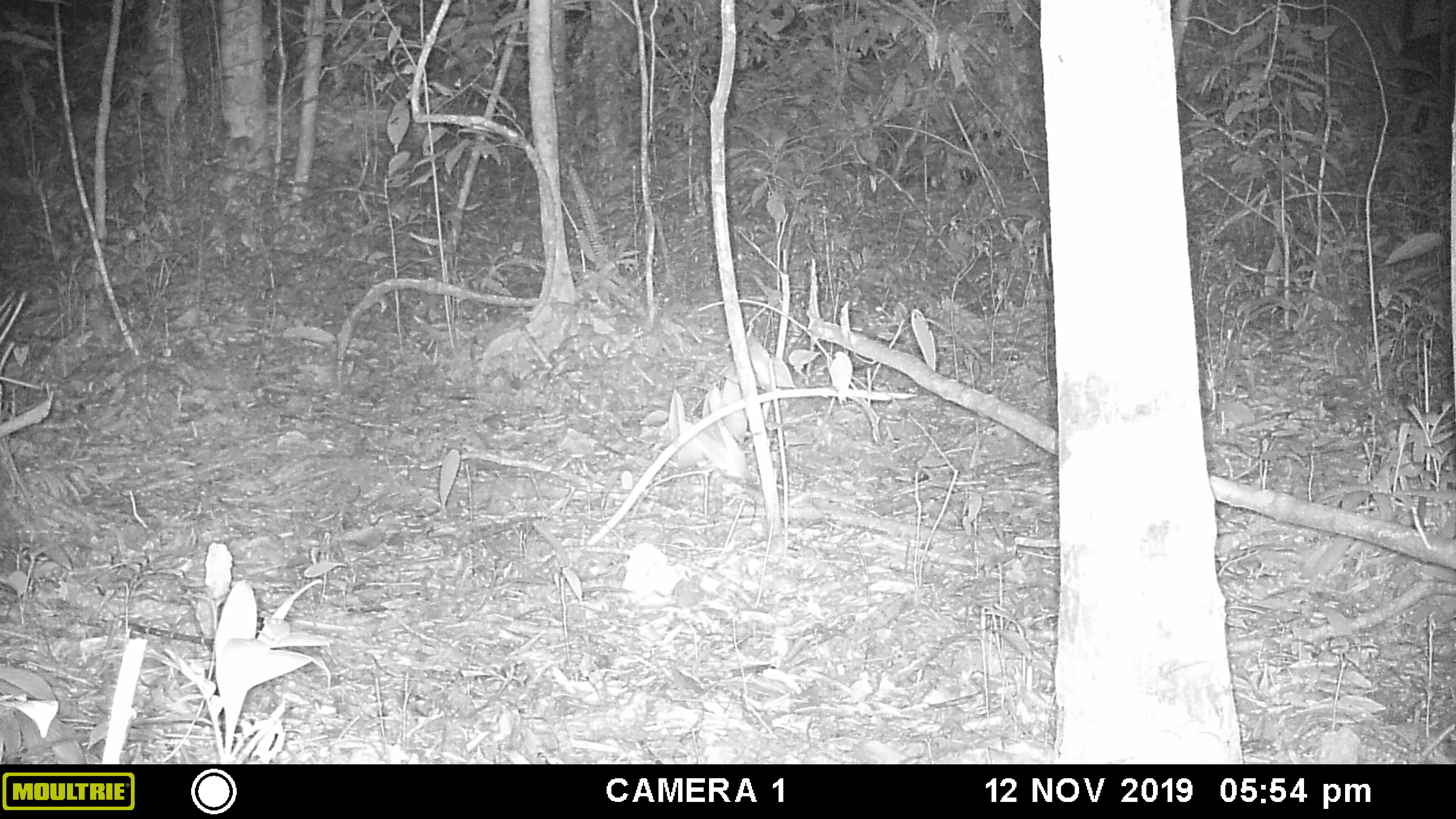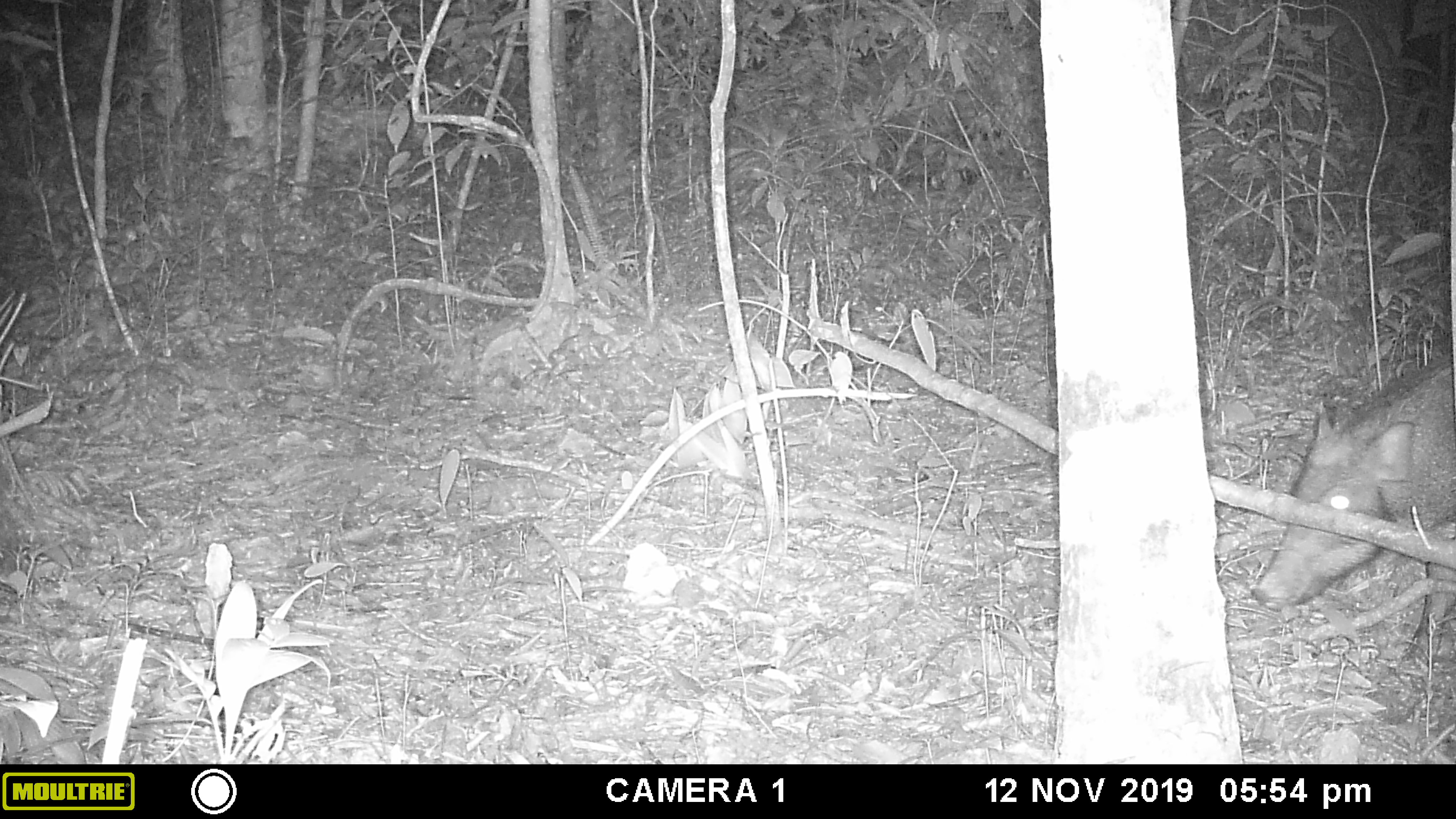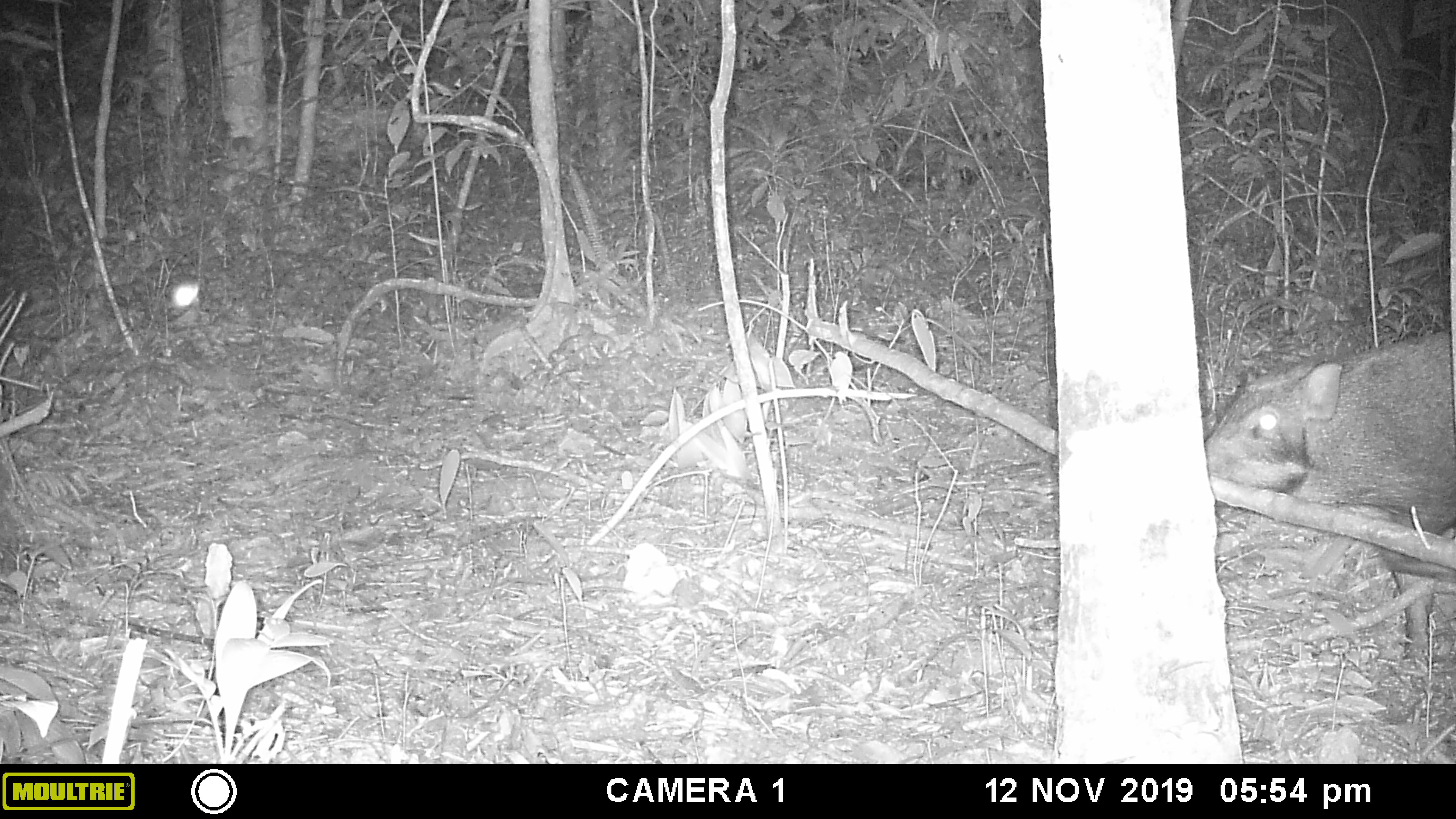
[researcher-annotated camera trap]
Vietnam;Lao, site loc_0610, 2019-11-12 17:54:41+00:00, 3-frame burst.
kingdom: Animalia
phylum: Chordata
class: Mammalia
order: Artiodactyla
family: Suidae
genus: Sus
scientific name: Sus scrofa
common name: eurasian wild pig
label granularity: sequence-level